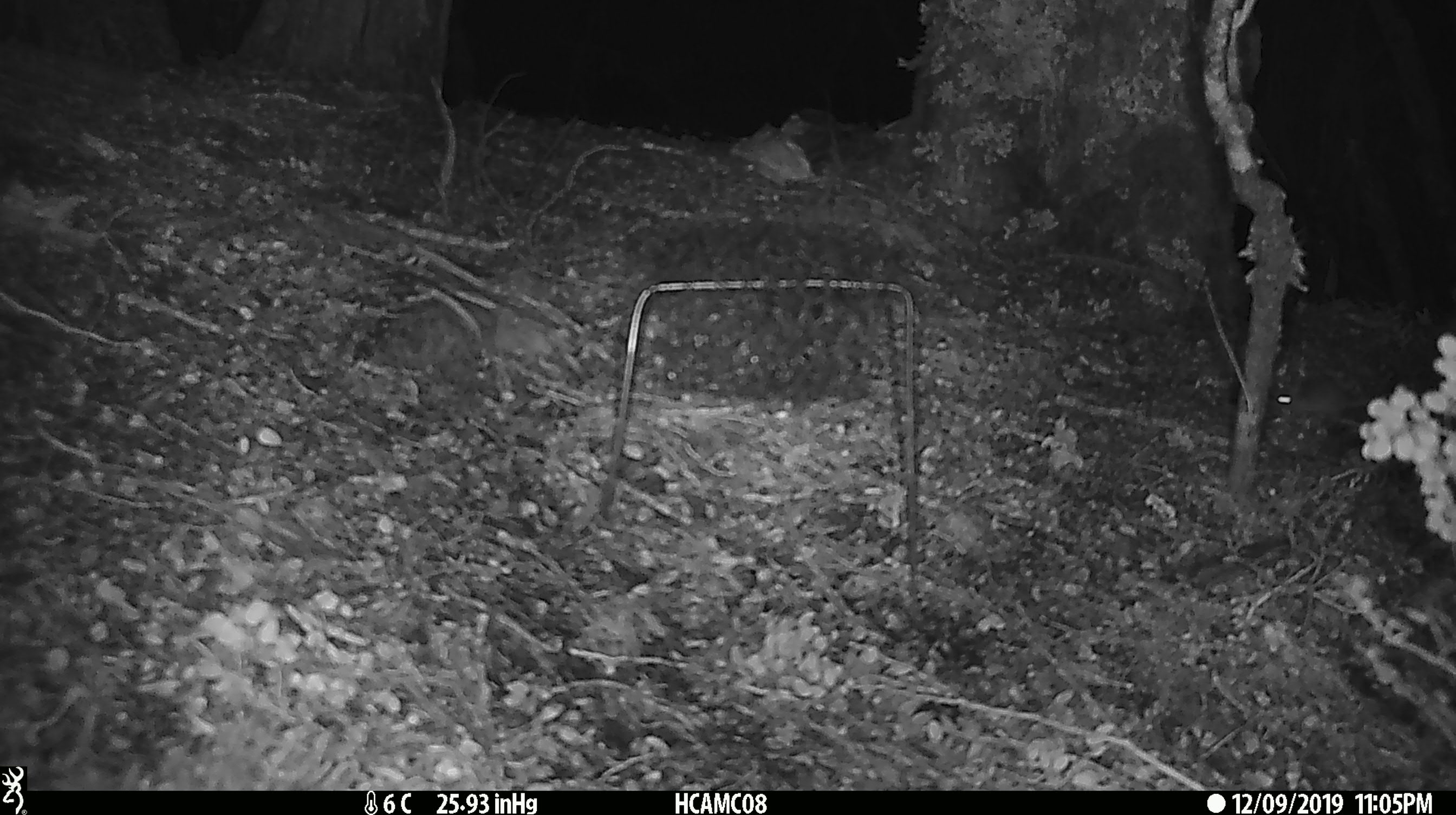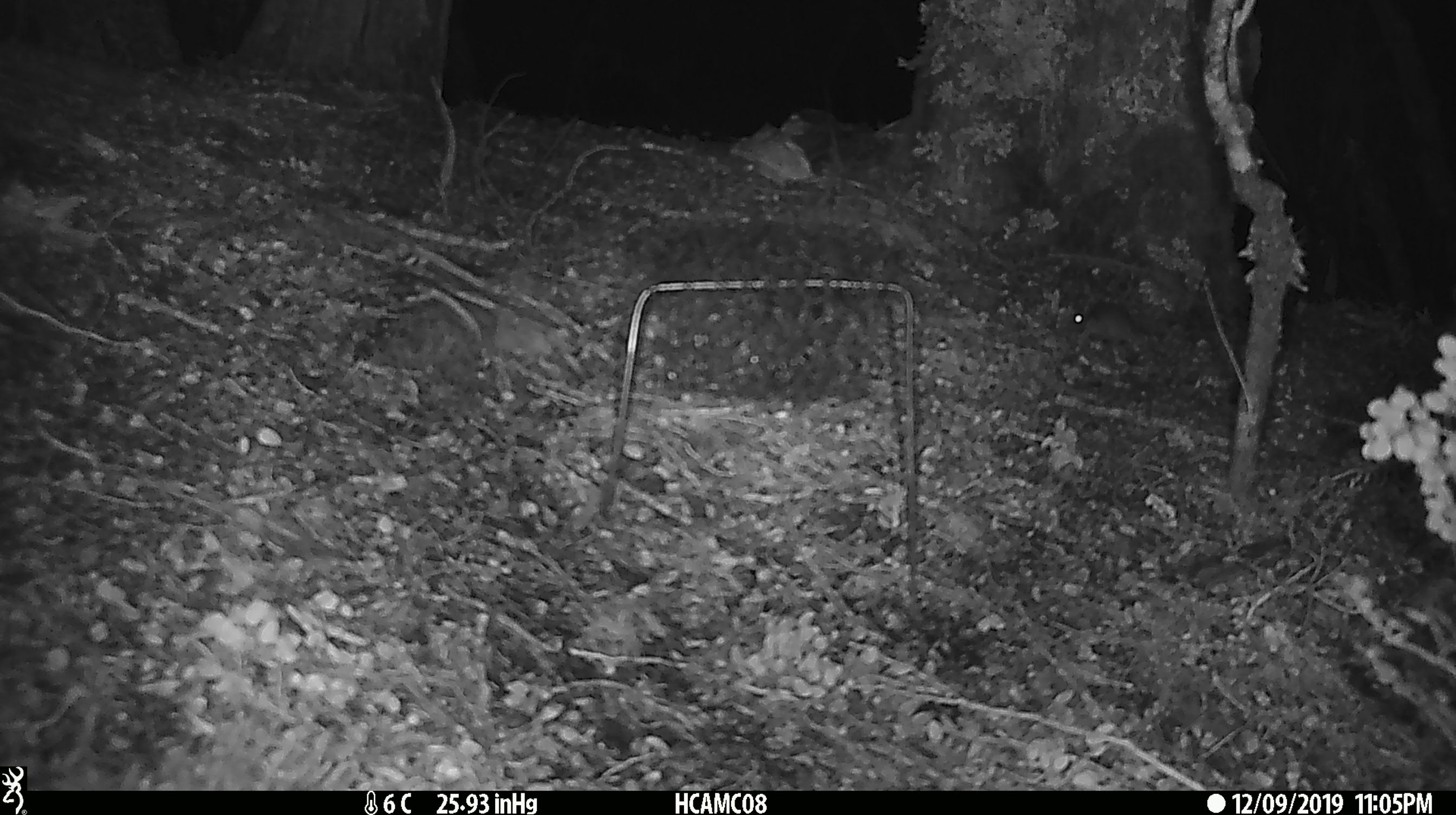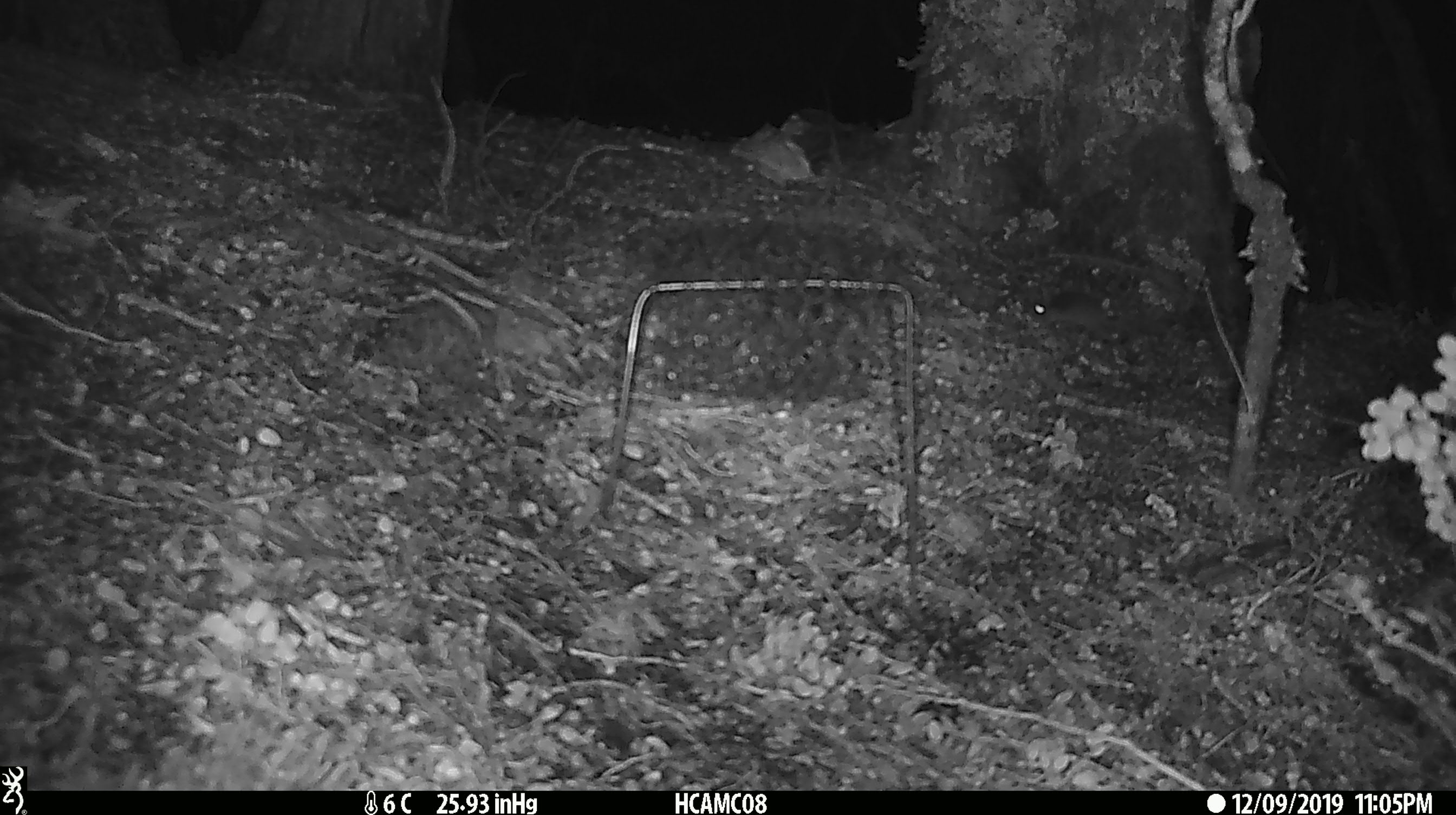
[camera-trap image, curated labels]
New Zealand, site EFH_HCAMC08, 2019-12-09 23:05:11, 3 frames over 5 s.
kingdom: Animalia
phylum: Chordata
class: Mammalia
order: Rodentia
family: Muridae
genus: Mus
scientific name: Mus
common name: mouse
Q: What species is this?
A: Mouse (Mus).